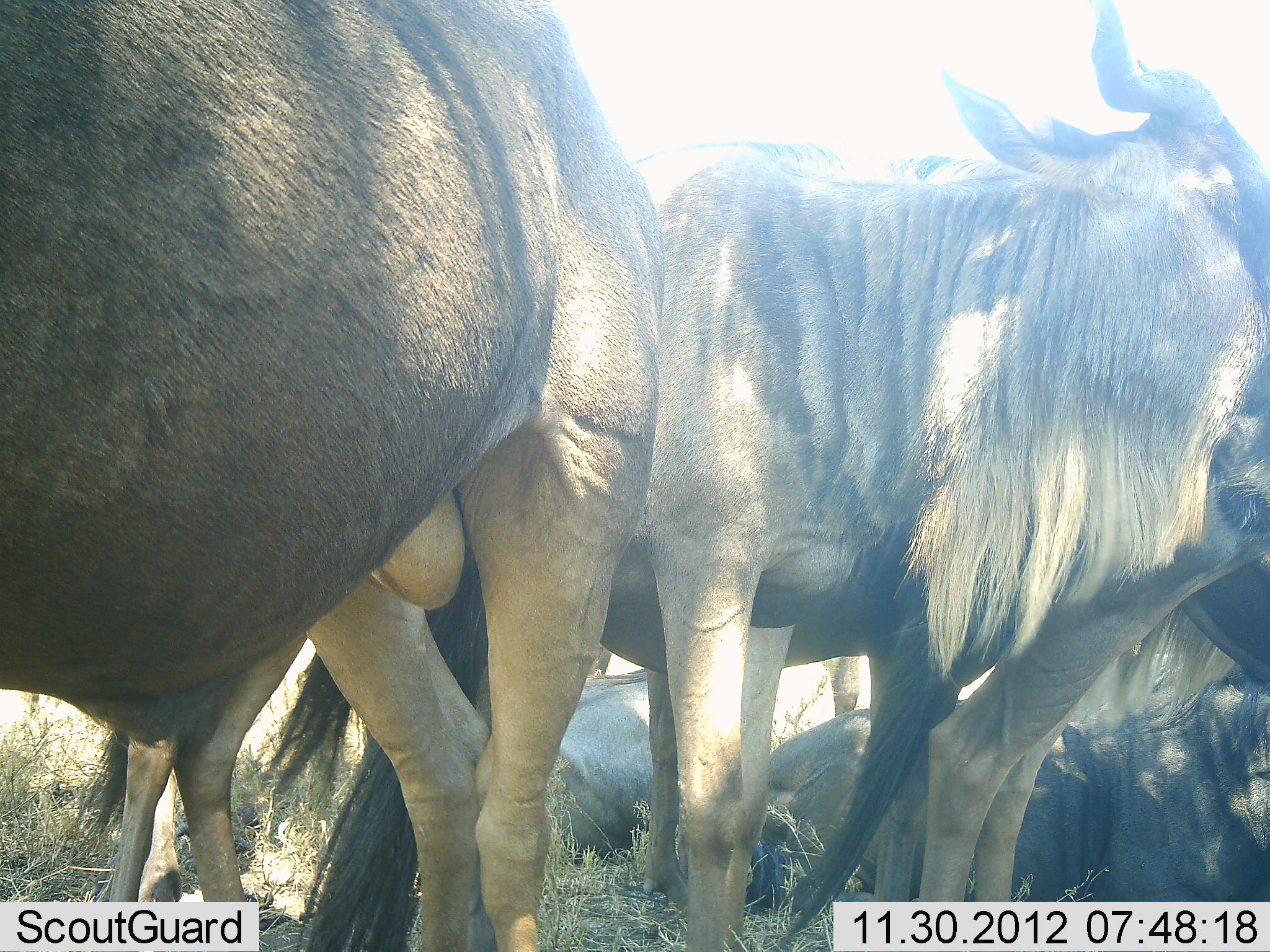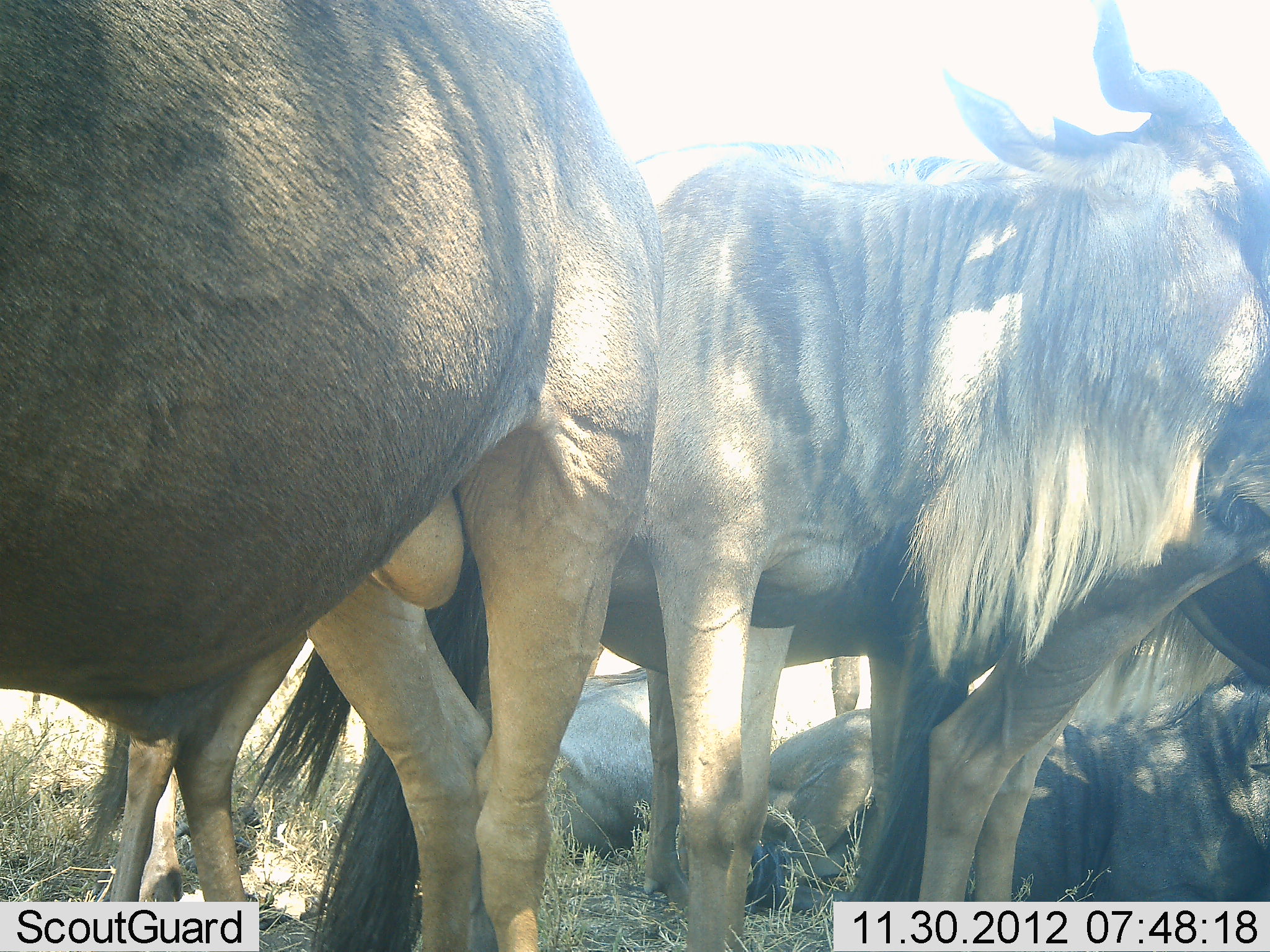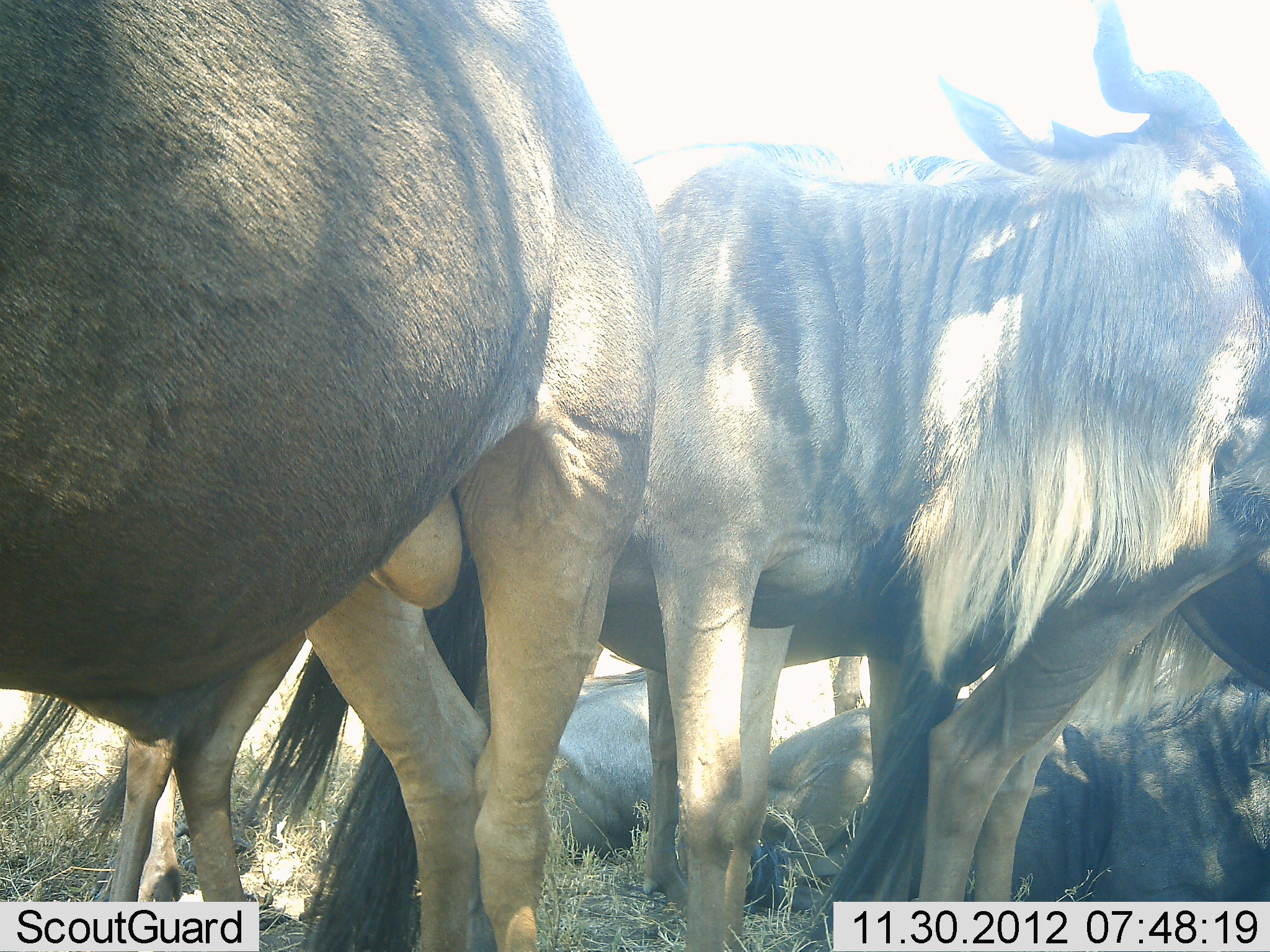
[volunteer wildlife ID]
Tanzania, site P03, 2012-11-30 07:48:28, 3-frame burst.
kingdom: Animalia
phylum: Chordata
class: Mammalia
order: Artiodactyla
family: Bovidae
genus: Connochaetes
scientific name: Connochaetes taurinus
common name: blue wildebeest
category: wildebeest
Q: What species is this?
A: Wildebeest (blue wildebeest) (Connochaetes taurinus).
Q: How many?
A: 7.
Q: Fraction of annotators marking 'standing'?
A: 90%.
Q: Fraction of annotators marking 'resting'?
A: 90%.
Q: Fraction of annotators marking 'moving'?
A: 0%.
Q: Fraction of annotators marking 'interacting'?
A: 0%.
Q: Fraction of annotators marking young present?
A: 0%.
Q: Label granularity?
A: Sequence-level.